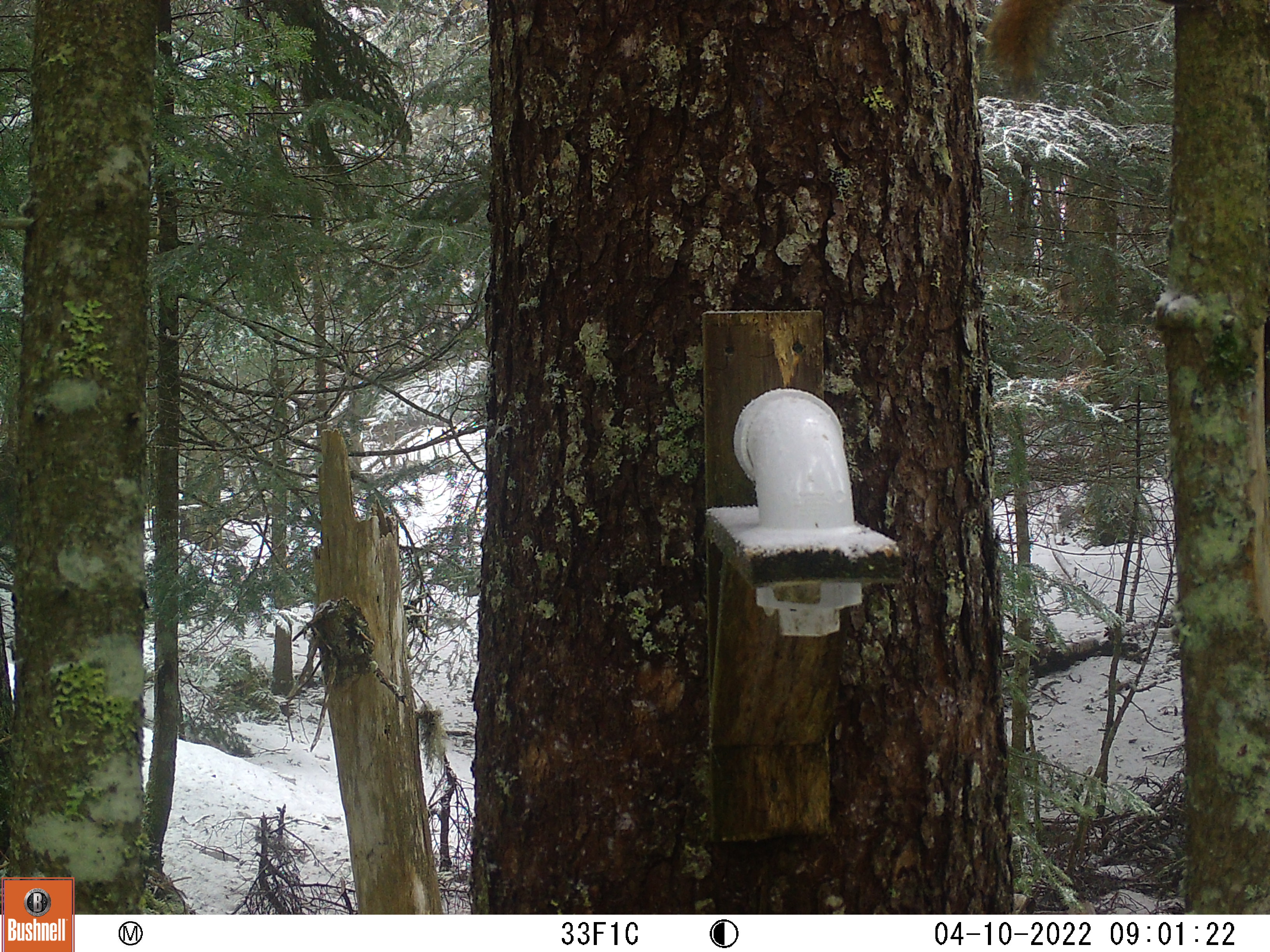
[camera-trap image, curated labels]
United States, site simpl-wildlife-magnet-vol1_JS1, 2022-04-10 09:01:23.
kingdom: Animalia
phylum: Chordata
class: Mammalia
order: Rodentia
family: Sciuridae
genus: Tamiasciurus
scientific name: Tamiasciurus hudsonicus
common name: red squirrel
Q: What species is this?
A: Red squirrel (Tamiasciurus hudsonicus).